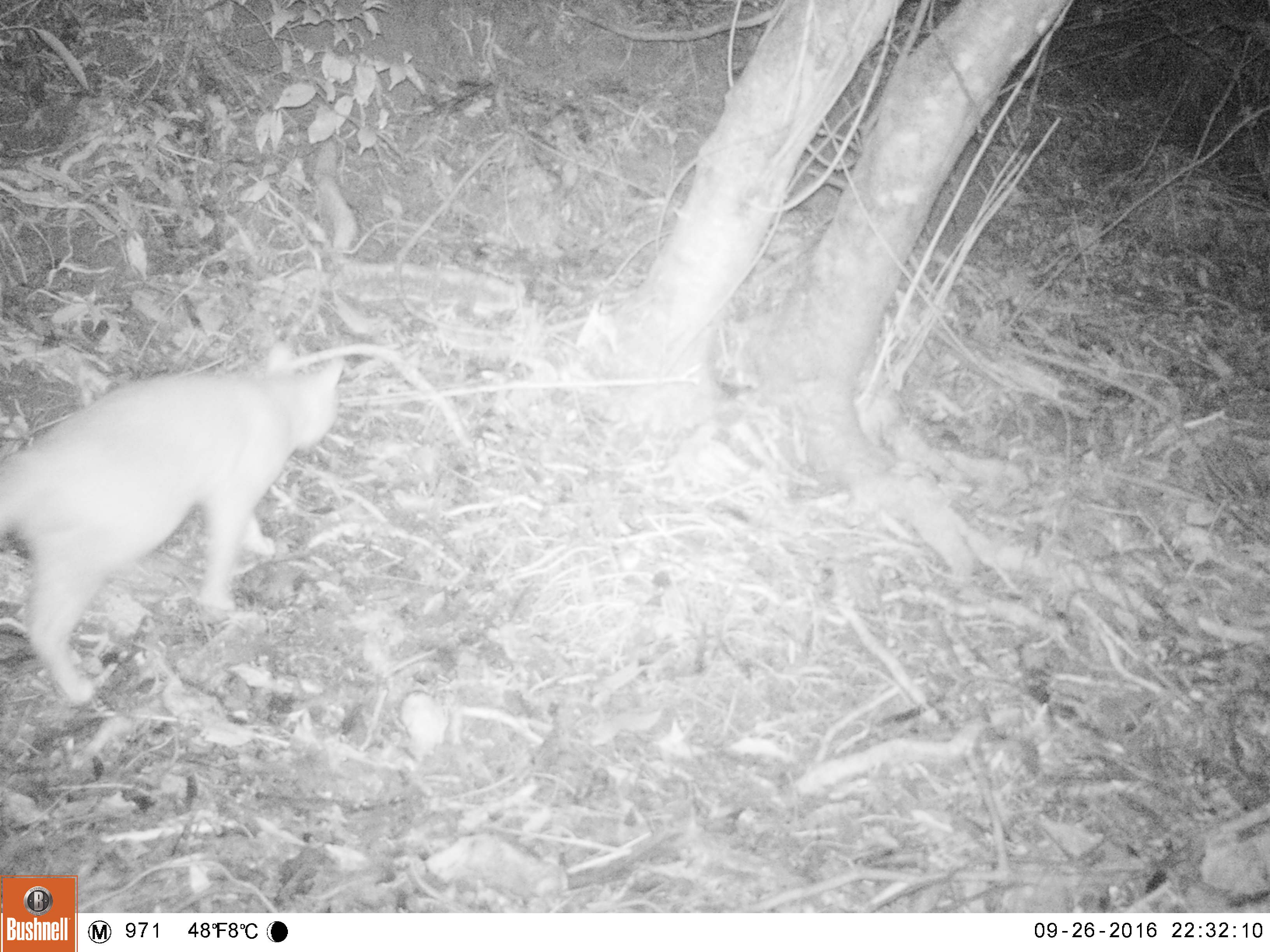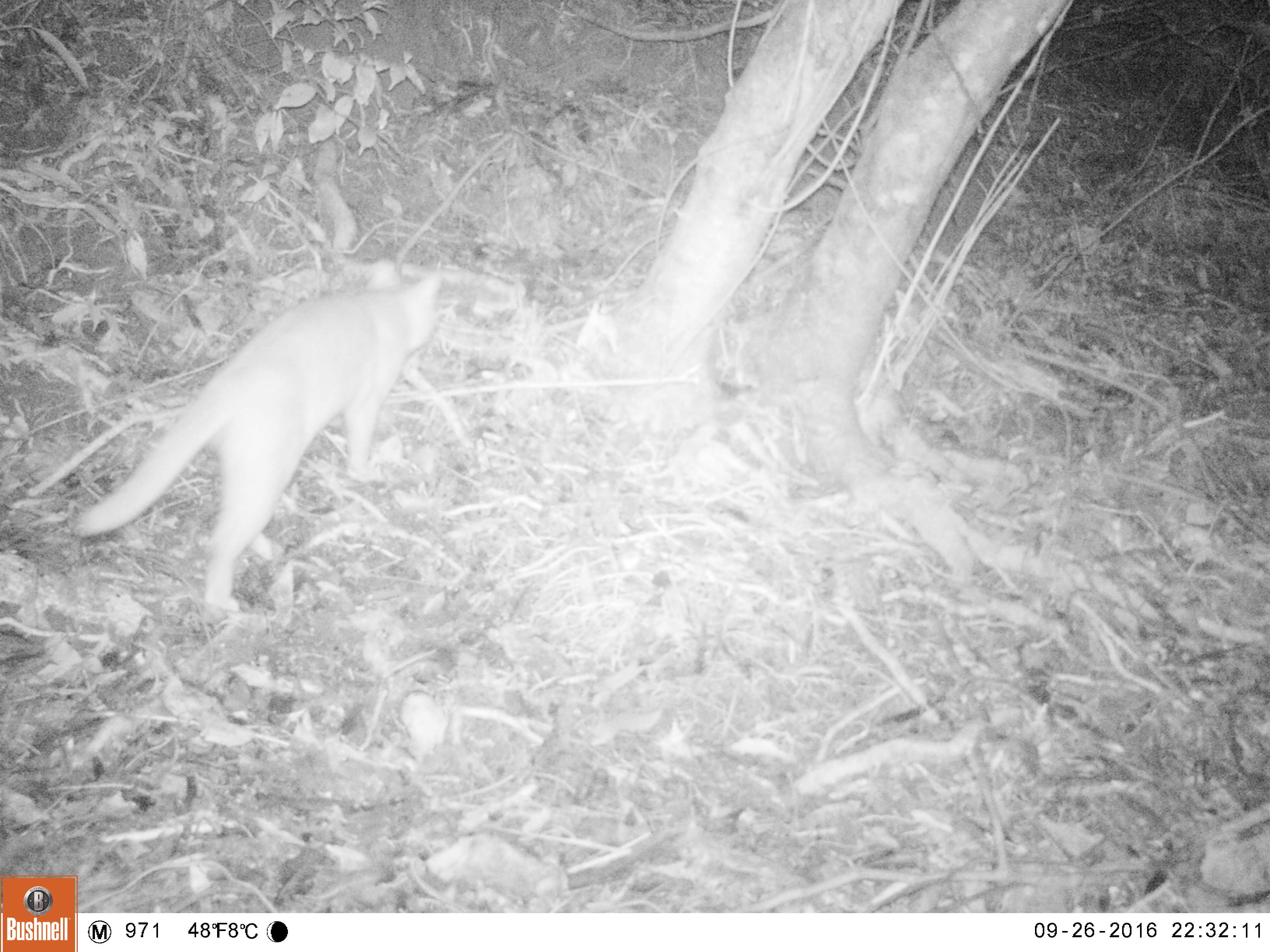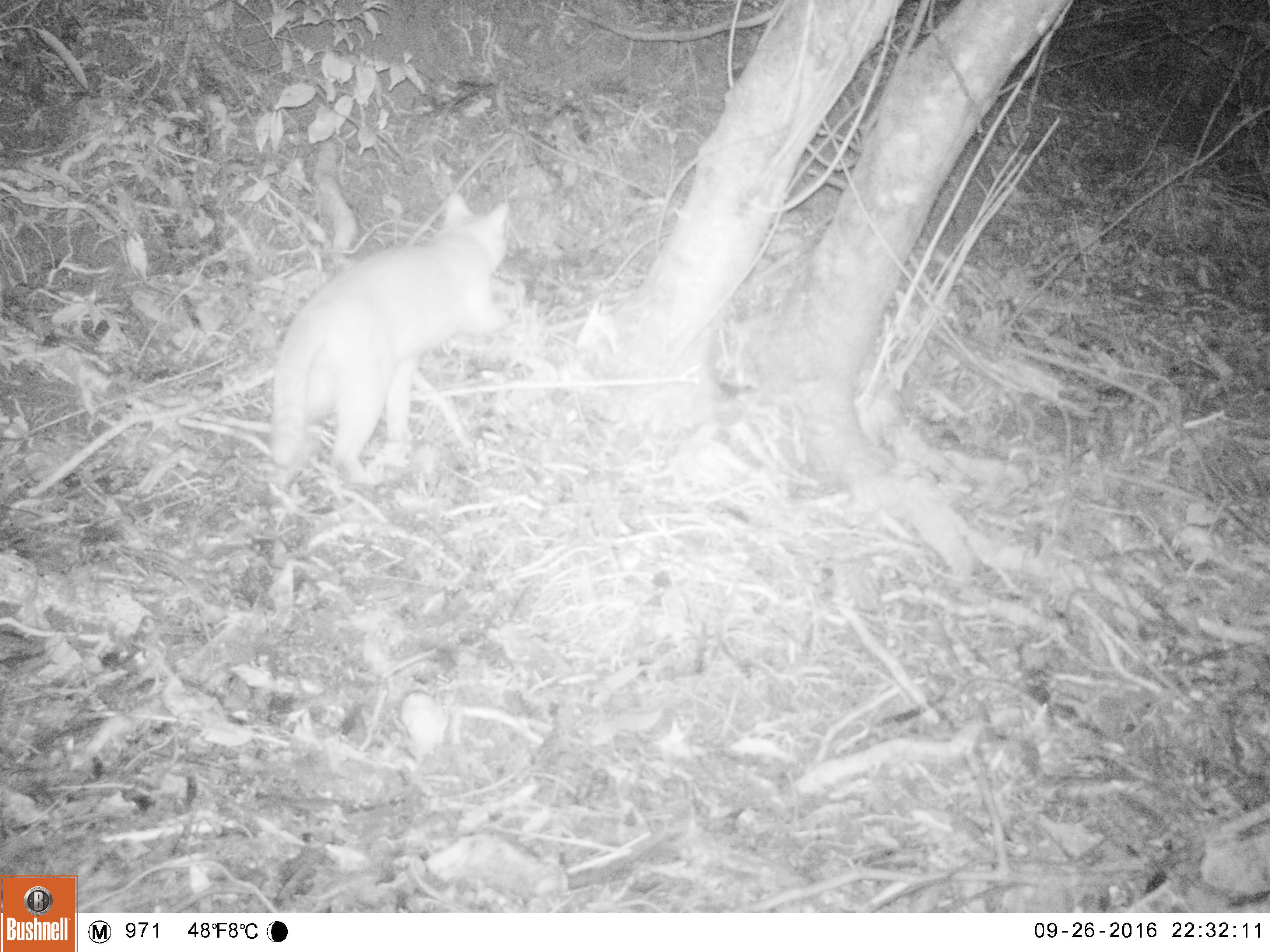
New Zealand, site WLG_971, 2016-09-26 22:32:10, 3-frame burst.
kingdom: Animalia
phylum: Chordata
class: Mammalia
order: Carnivora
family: Felidae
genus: Felis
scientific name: Felis catus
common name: domestic cat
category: cat